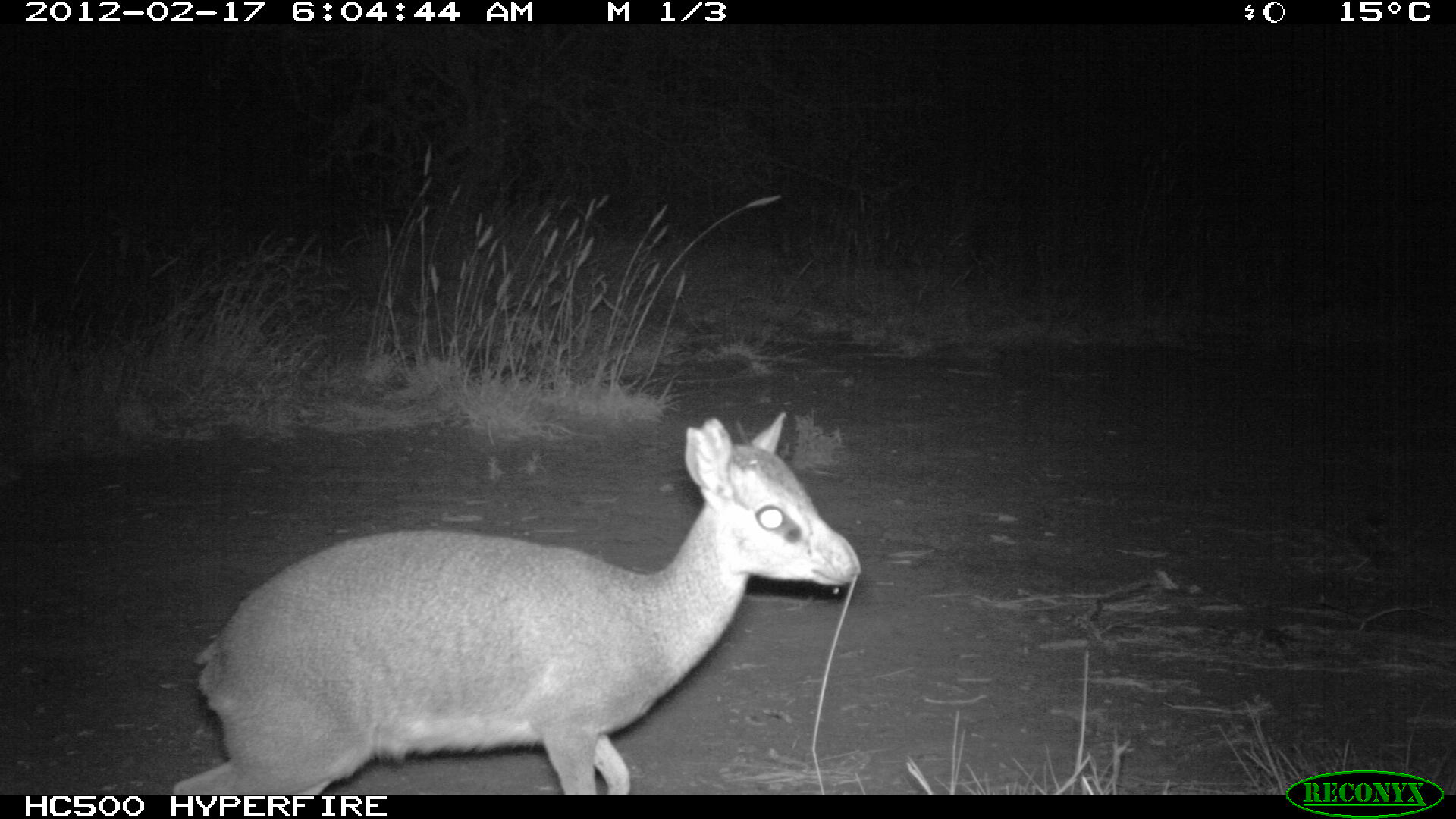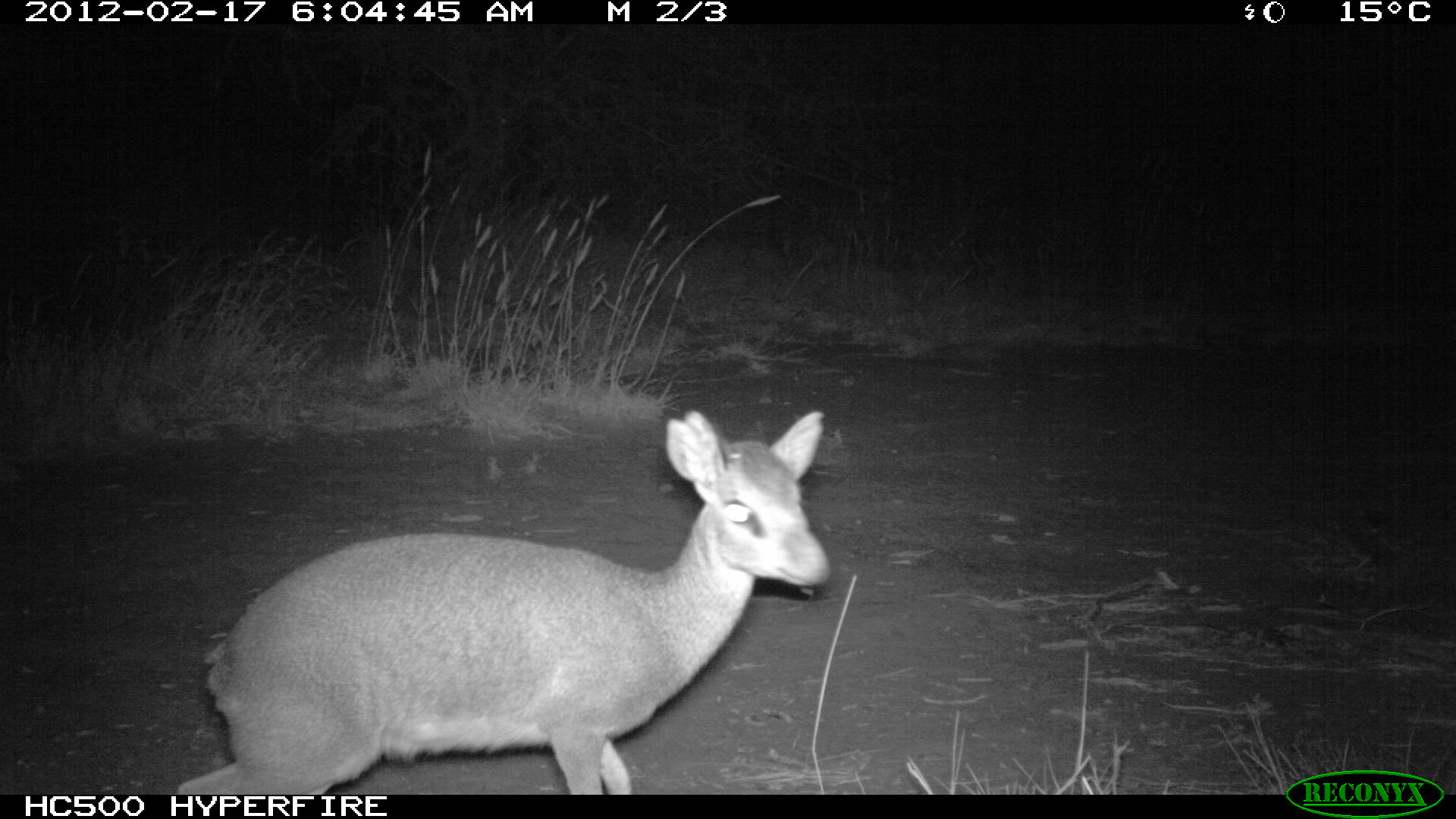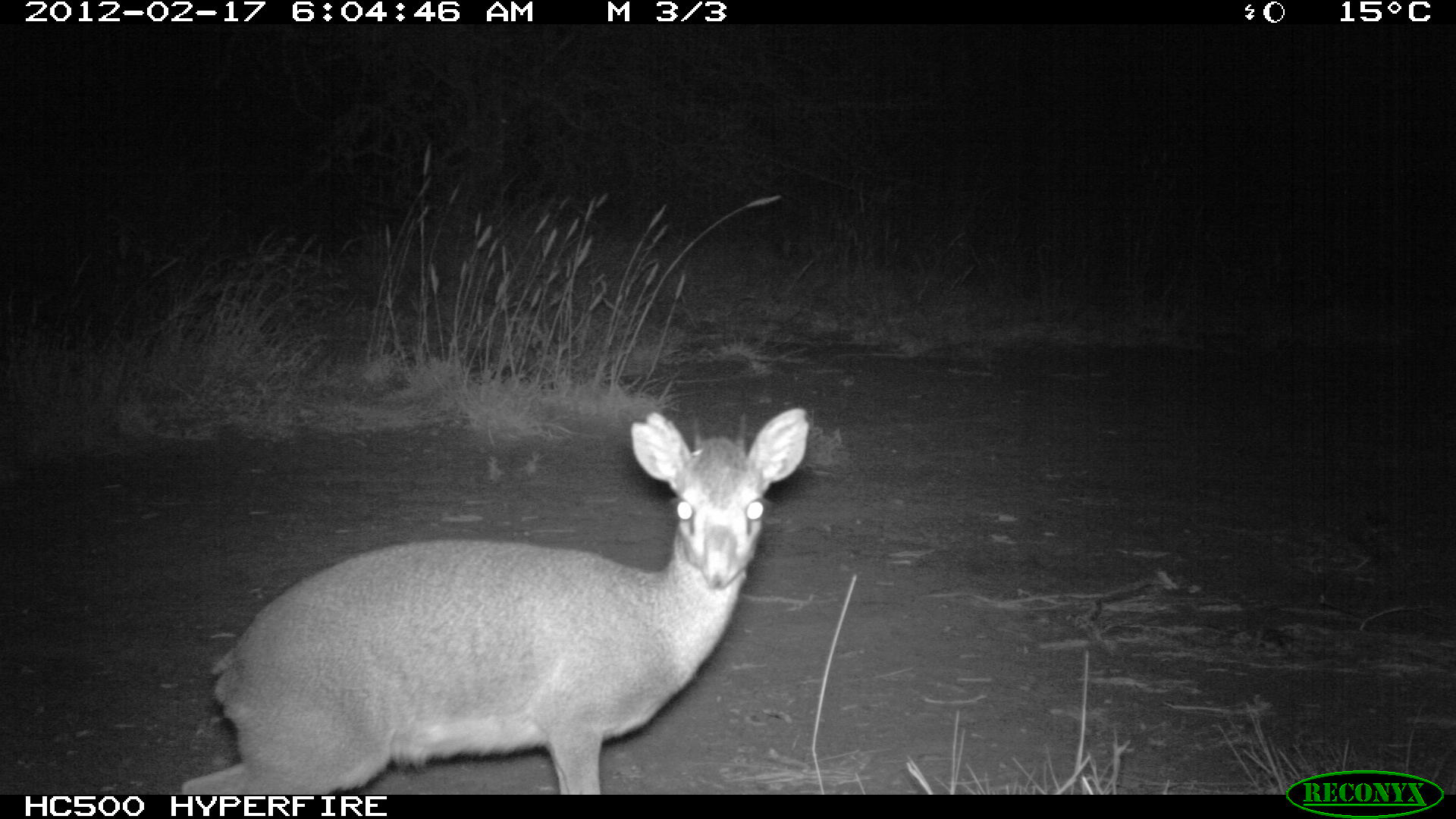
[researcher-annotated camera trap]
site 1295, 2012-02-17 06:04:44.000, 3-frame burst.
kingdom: Animalia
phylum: Chordata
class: Mammalia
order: Artiodactyla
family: Bovidae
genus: Madoqua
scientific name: Madoqua guentheri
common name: günther's dik-dik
Madoqua guentheri (günther's dik-dik), count 1.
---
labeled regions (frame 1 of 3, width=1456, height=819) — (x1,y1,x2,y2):
madoqua guentheri: (167,409,863,792)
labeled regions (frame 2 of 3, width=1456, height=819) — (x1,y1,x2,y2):
madoqua guentheri: (175,408,829,792)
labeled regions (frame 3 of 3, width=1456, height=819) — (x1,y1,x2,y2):
madoqua guentheri: (175,405,809,792)